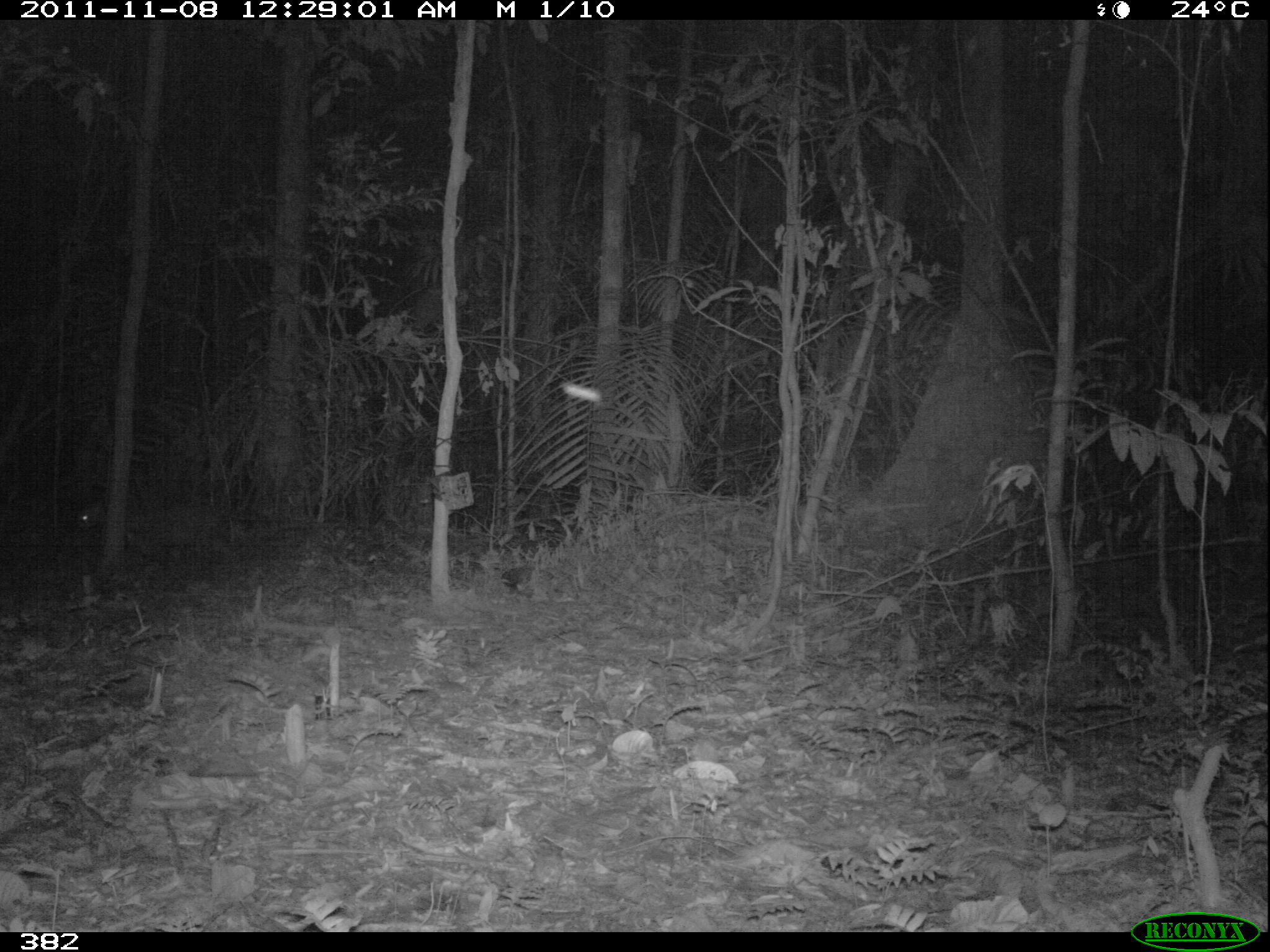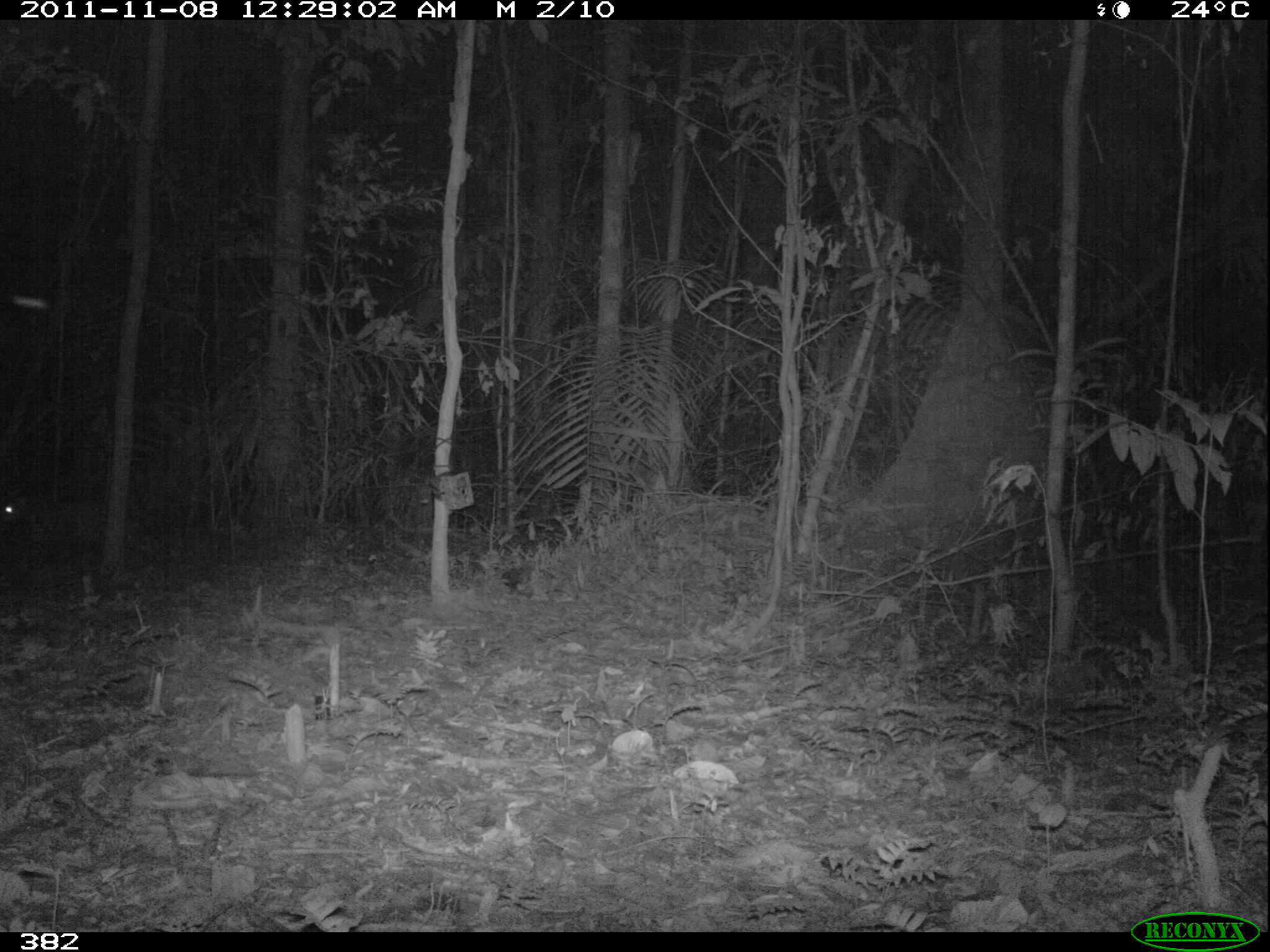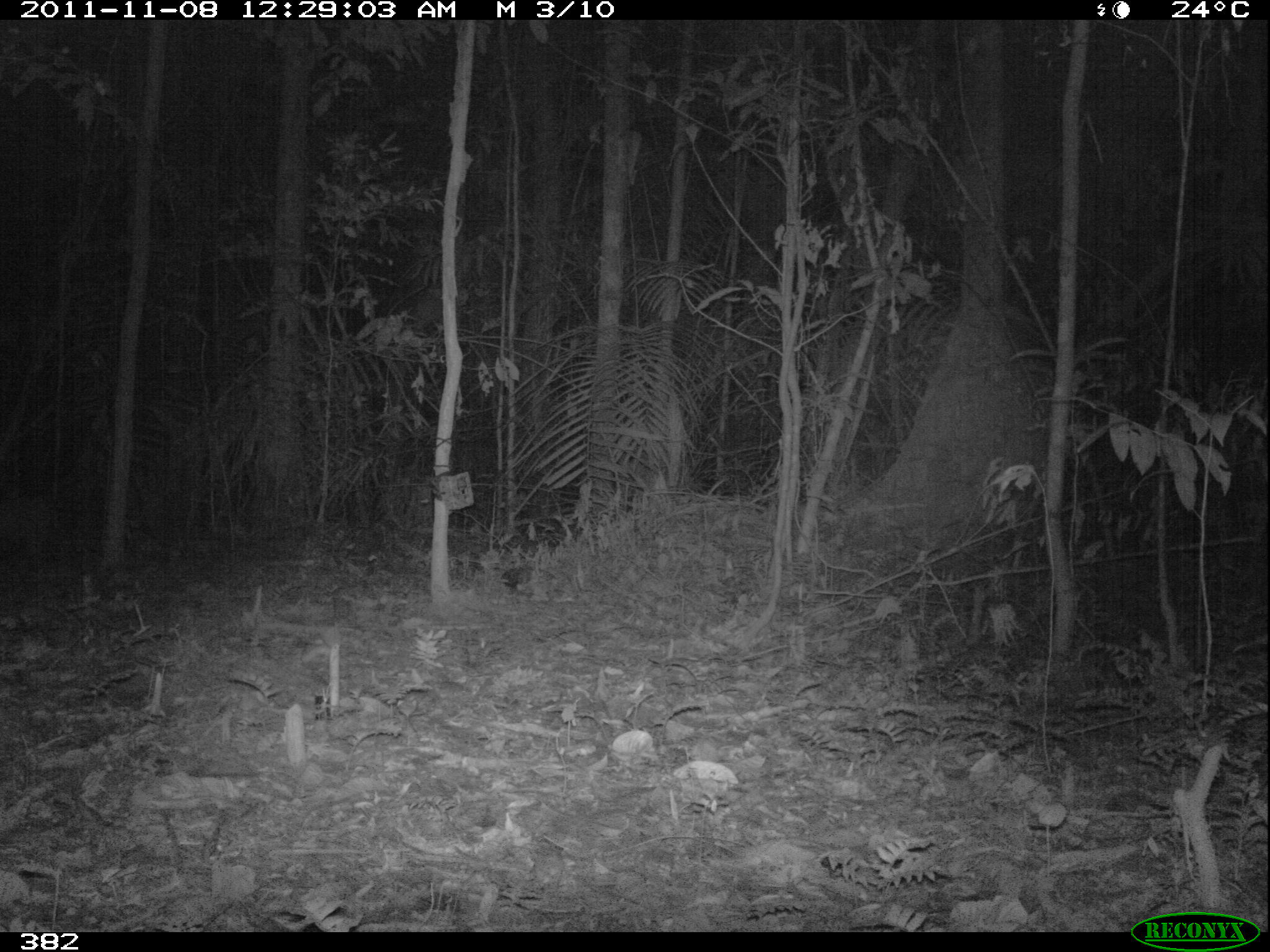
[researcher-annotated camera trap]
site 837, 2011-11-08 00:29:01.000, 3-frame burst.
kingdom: Animalia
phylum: Chordata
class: Mammalia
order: Artiodactyla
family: Cervidae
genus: Mazama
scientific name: Mazama americana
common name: red brocket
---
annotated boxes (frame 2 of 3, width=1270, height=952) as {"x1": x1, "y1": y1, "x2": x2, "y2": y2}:
mazama americana: {"x1": 0, "y1": 490, "x2": 106, "y2": 566}